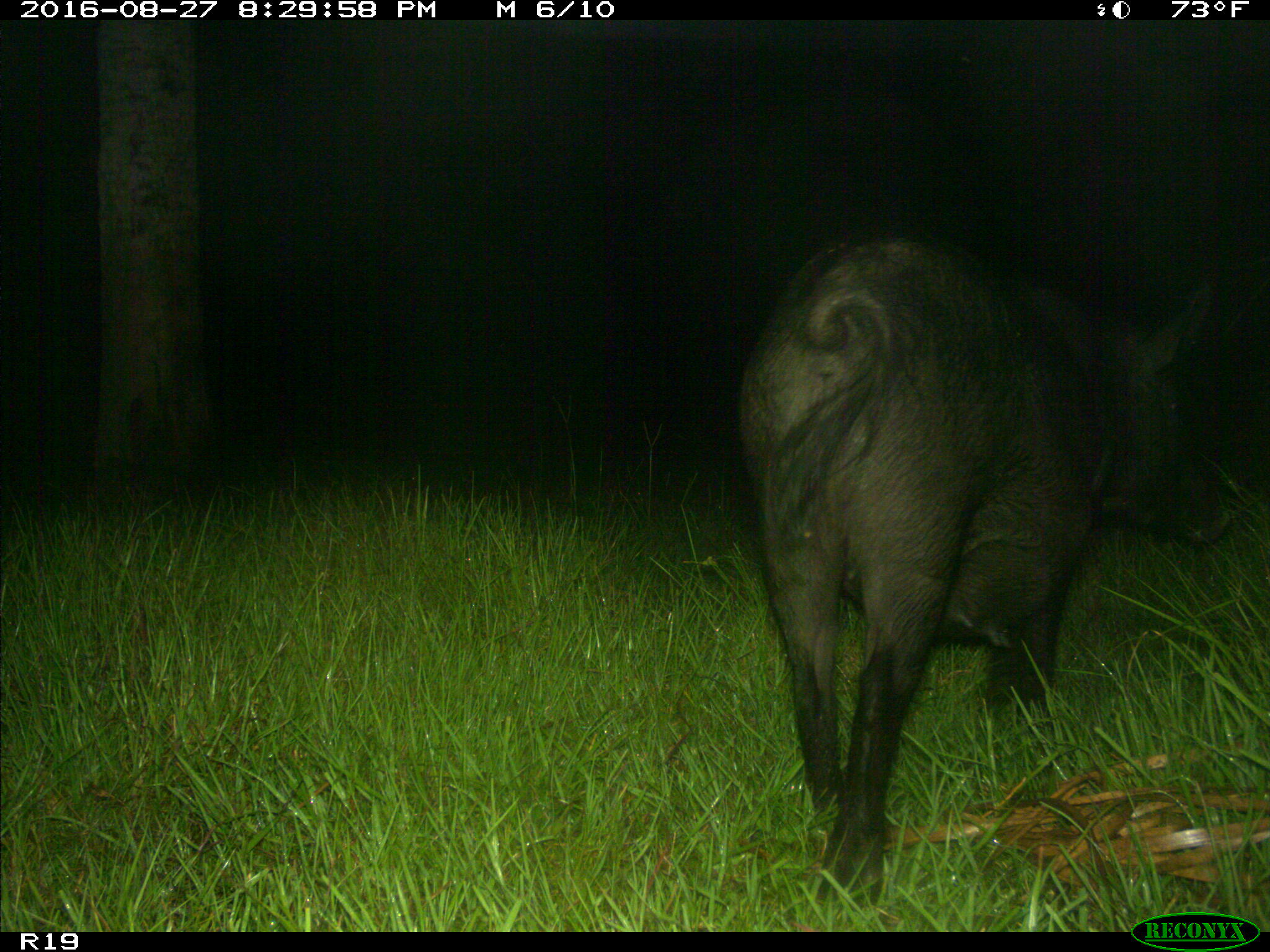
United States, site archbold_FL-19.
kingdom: Animalia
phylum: Chordata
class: Mammalia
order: Artiodactyla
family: Suidae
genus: Sus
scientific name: Sus scrofa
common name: wild boar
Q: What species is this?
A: Sus scrofa (wild boar).